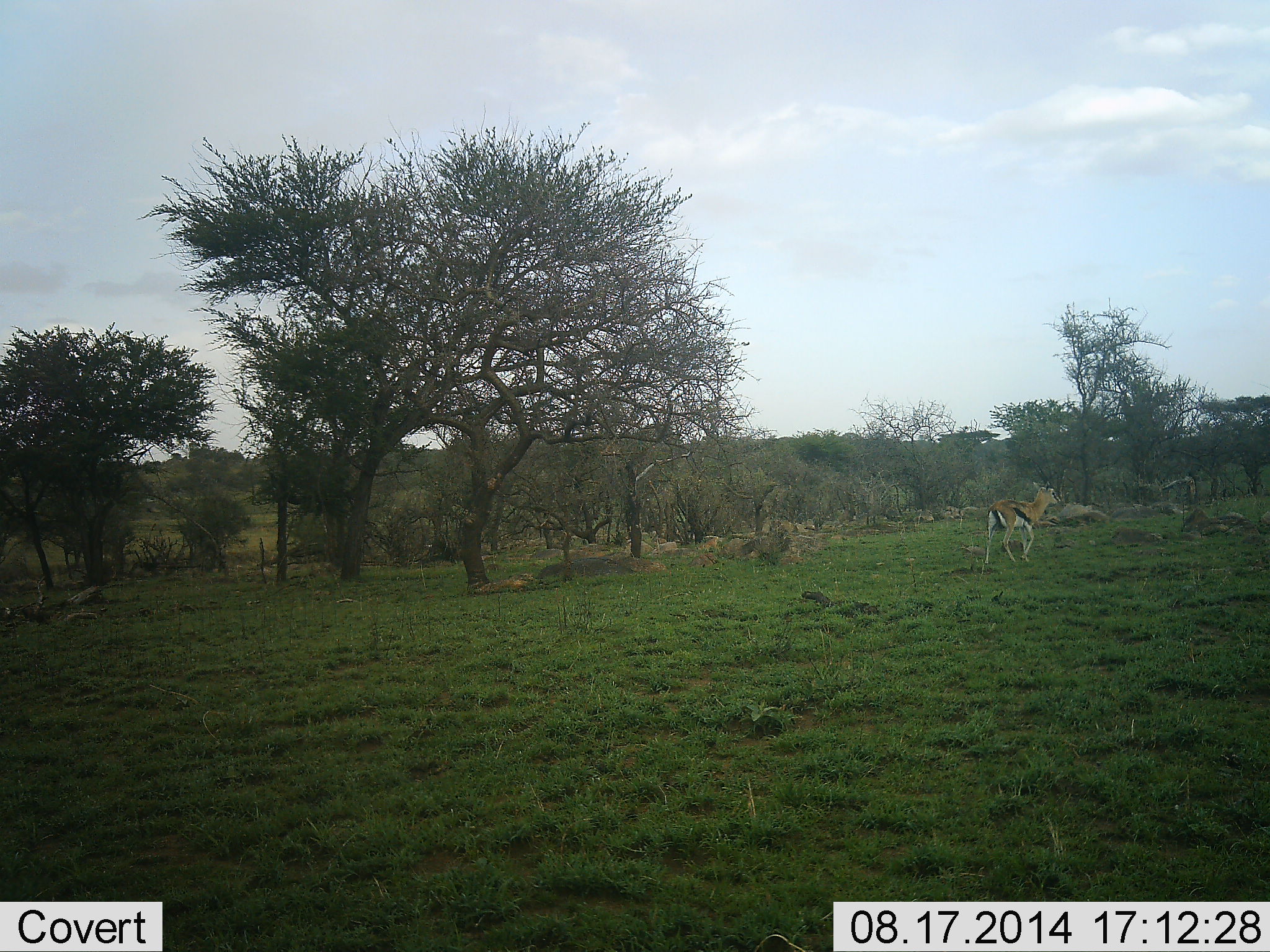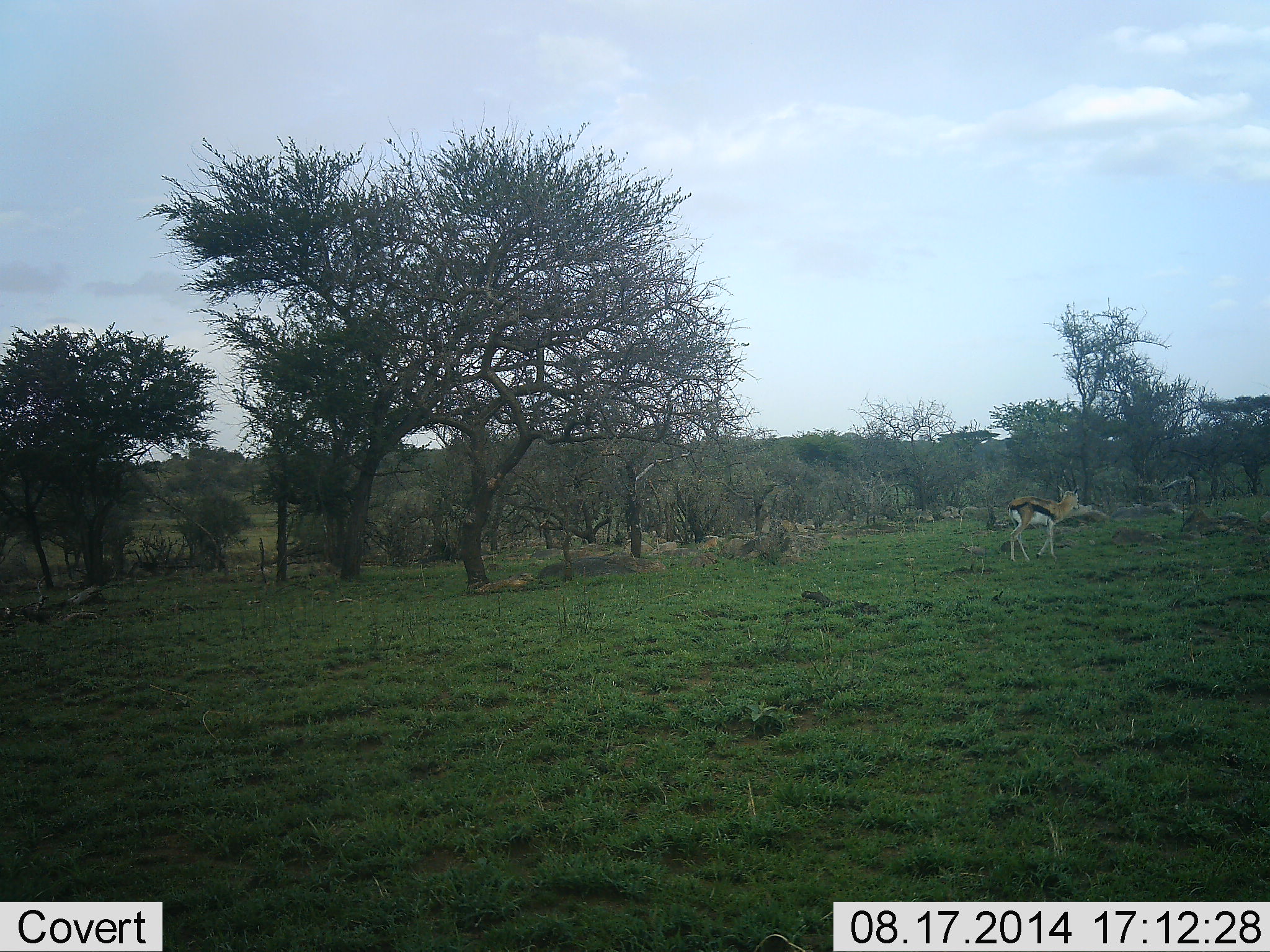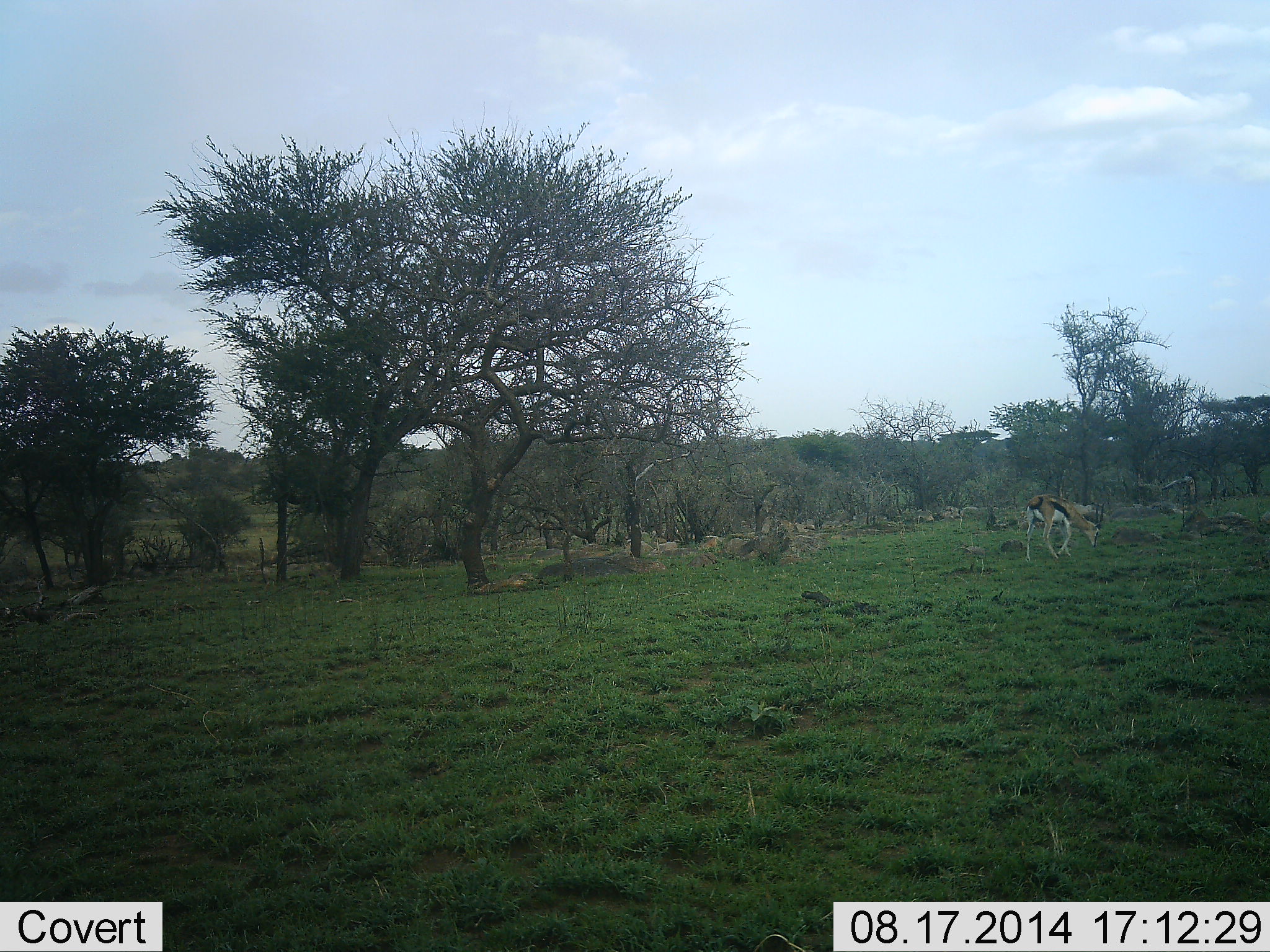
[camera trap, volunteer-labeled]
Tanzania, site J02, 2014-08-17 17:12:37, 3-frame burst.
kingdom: Animalia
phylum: Chordata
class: Mammalia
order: Artiodactyla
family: Bovidae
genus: Eudorcas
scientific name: Eudorcas thomsonii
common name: thomson's gazelle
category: gazellethomsons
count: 1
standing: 10%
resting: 0%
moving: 80%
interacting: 0%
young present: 0%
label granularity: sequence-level